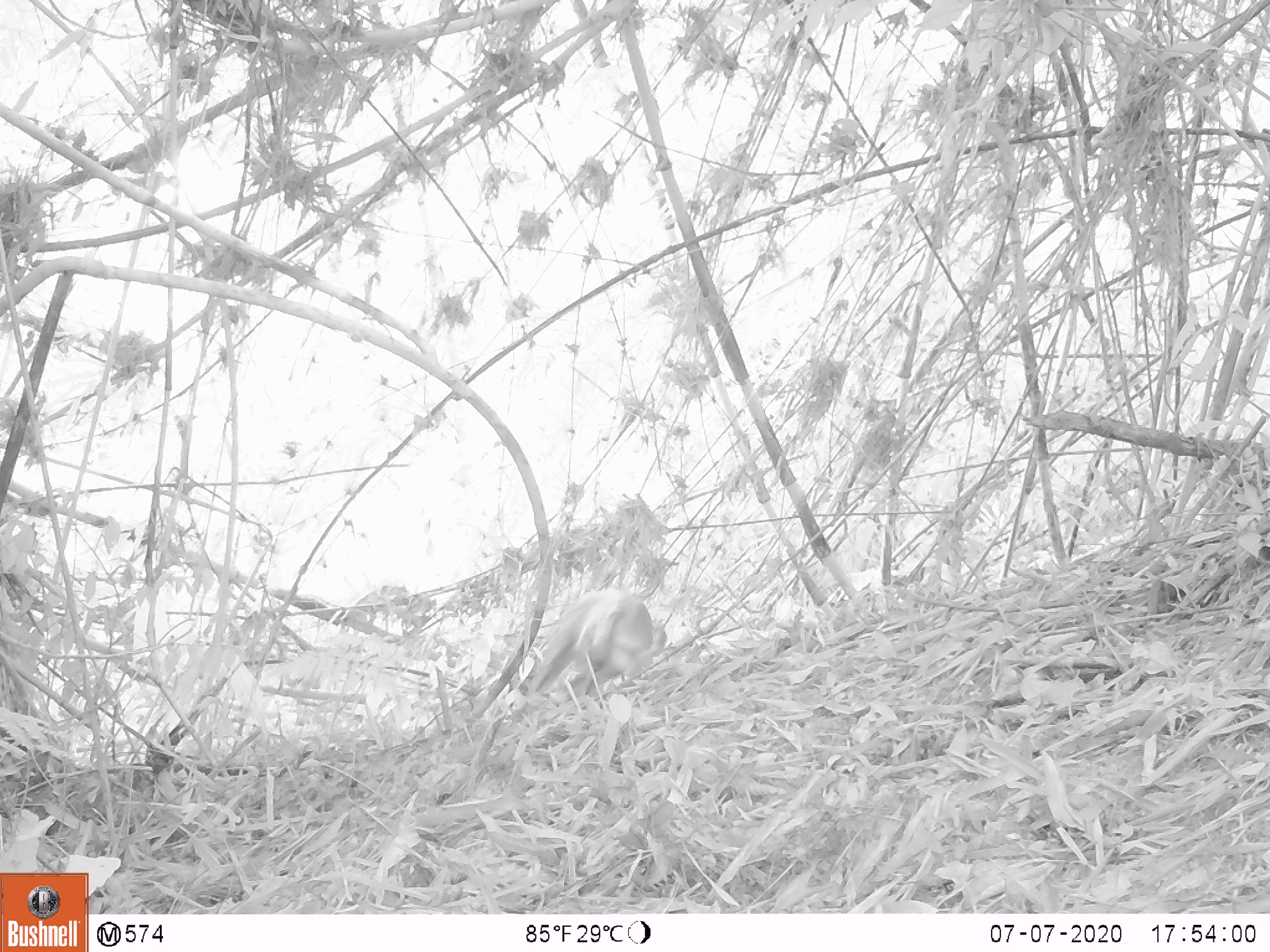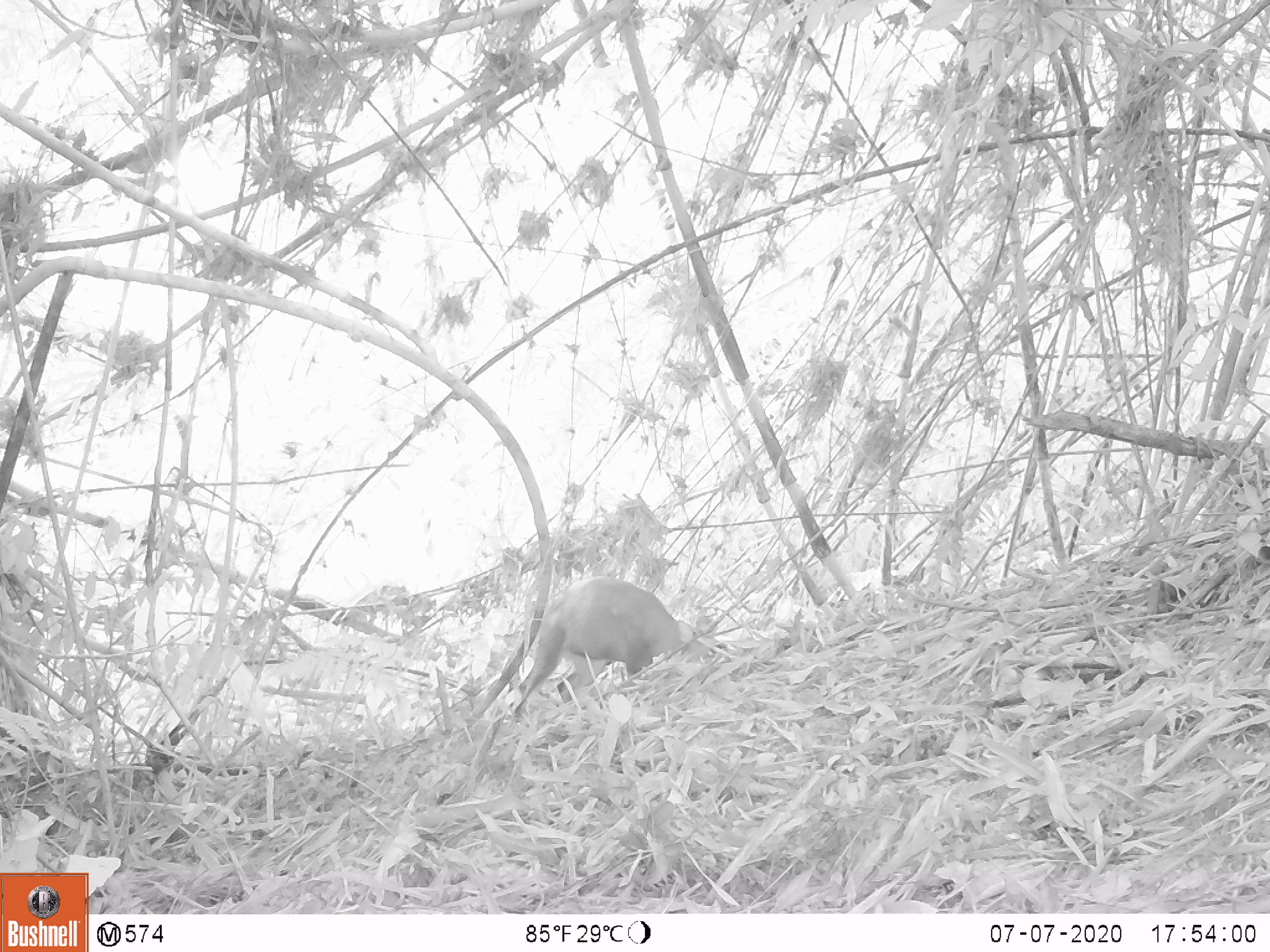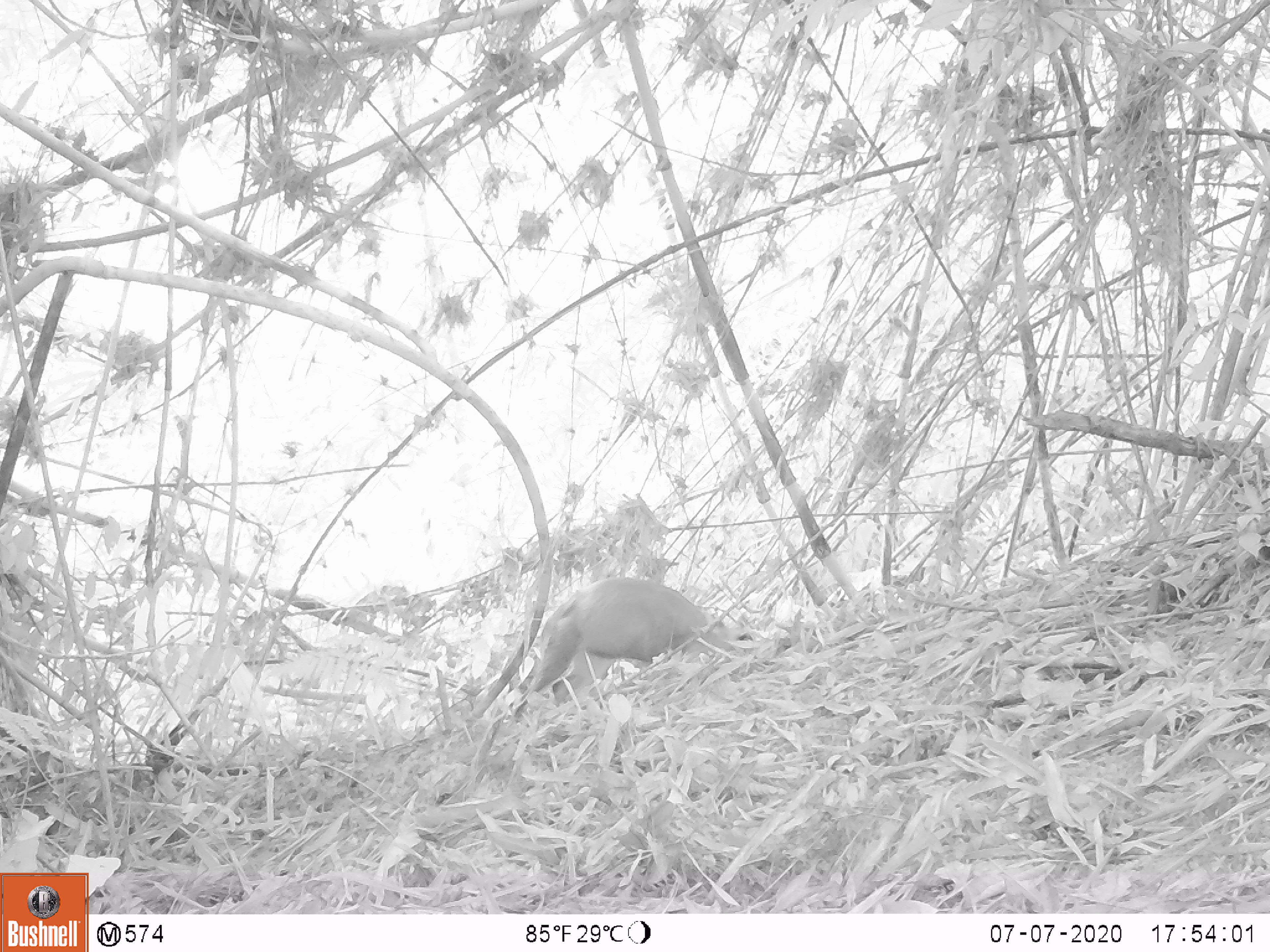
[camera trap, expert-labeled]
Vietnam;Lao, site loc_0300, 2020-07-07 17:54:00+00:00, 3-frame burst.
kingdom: Animalia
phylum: Chordata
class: Mammalia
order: Artiodactyla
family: Cervidae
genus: Muntiacus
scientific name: Muntiacus rooseveltorum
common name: roosevelt's muntjac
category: roosevelts muntjac group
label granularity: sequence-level